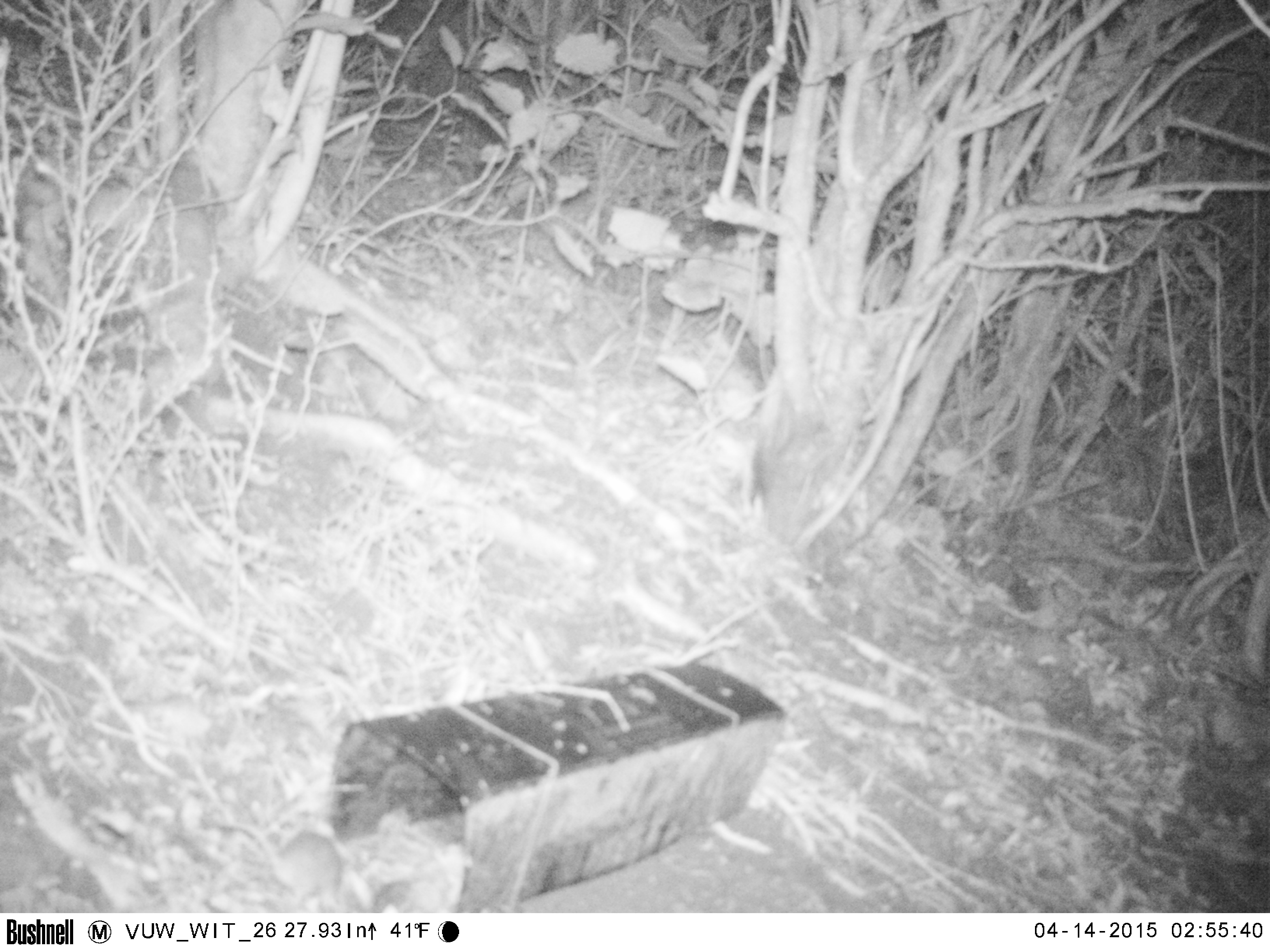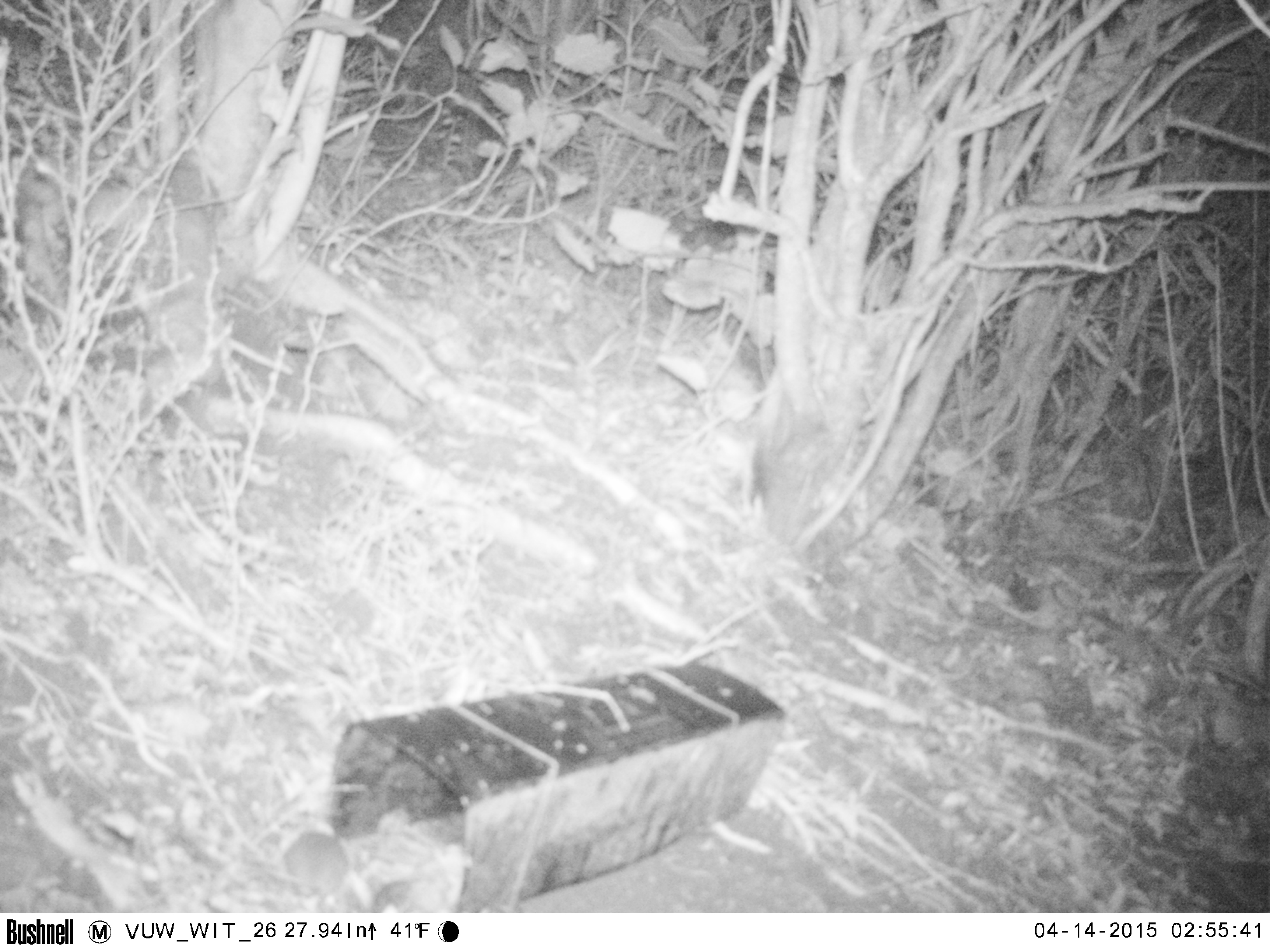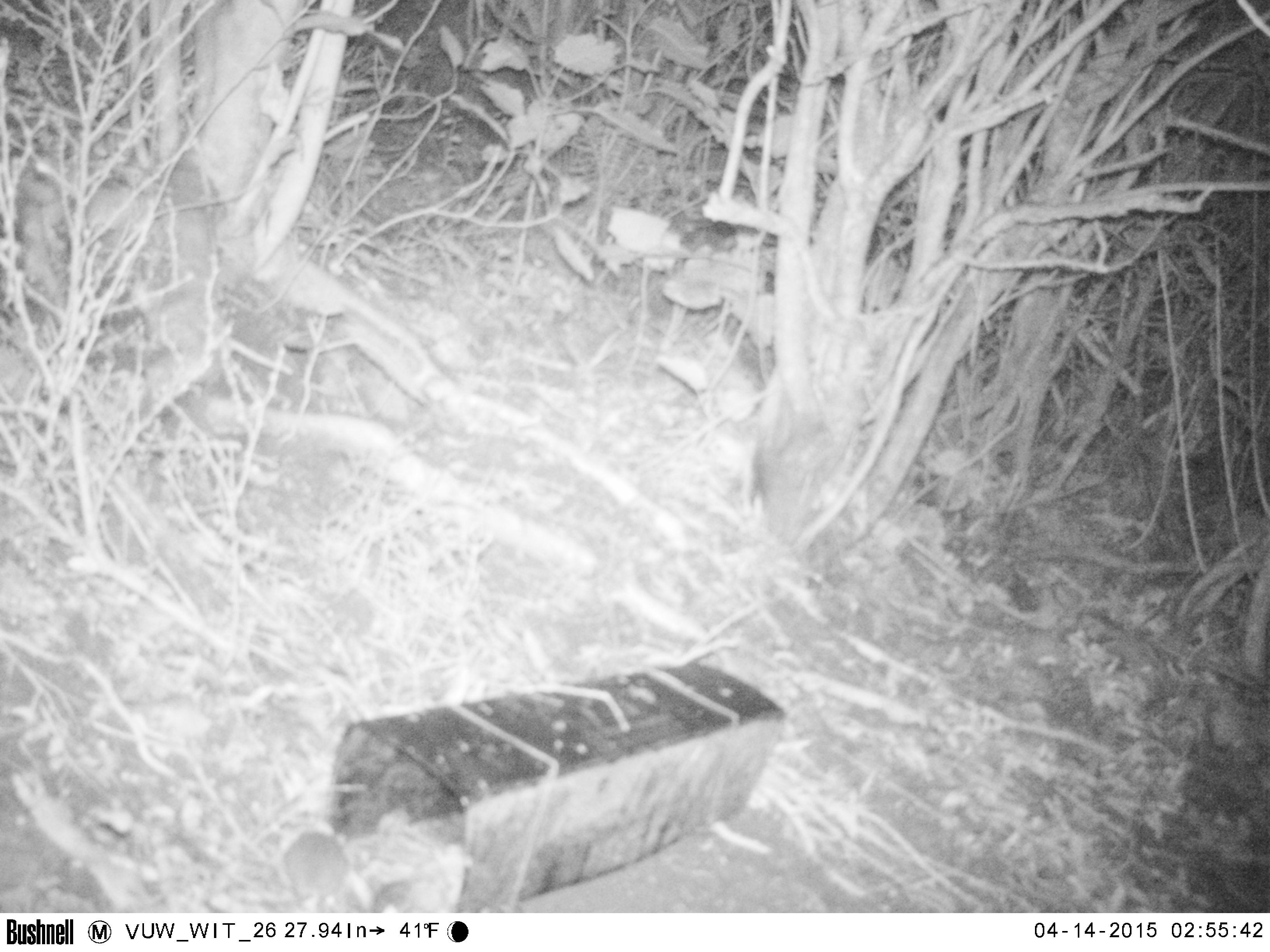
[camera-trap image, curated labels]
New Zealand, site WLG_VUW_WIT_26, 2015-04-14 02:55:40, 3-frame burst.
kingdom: Animalia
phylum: Chordata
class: Mammalia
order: Rodentia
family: Muridae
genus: Mus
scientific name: Mus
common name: mouse